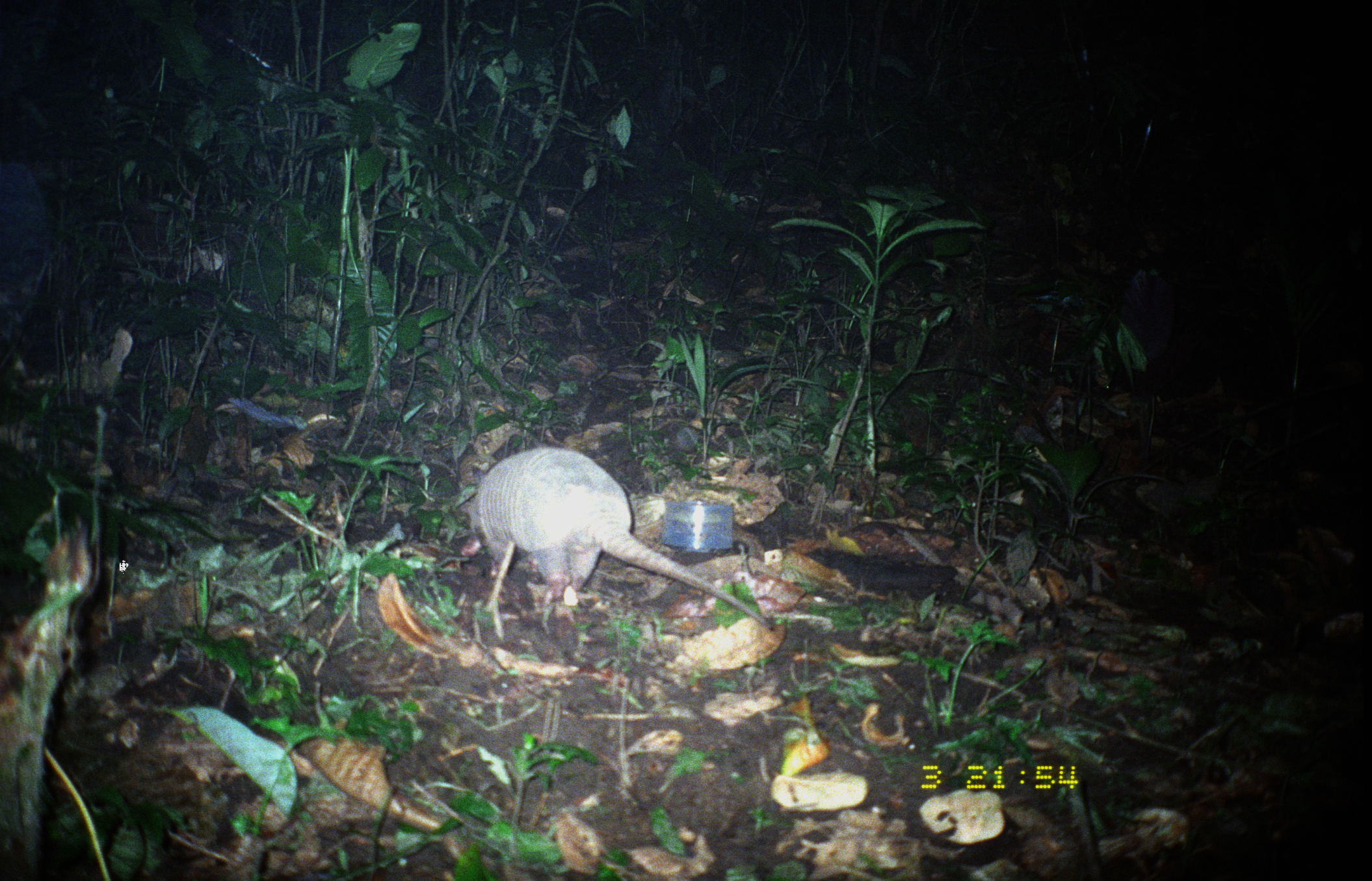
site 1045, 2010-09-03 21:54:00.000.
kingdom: Animalia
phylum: Chordata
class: Mammalia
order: Cingulata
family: Dasypodidae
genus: Dasypus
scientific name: Dasypus novemcinctus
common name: nine-banded armadillo